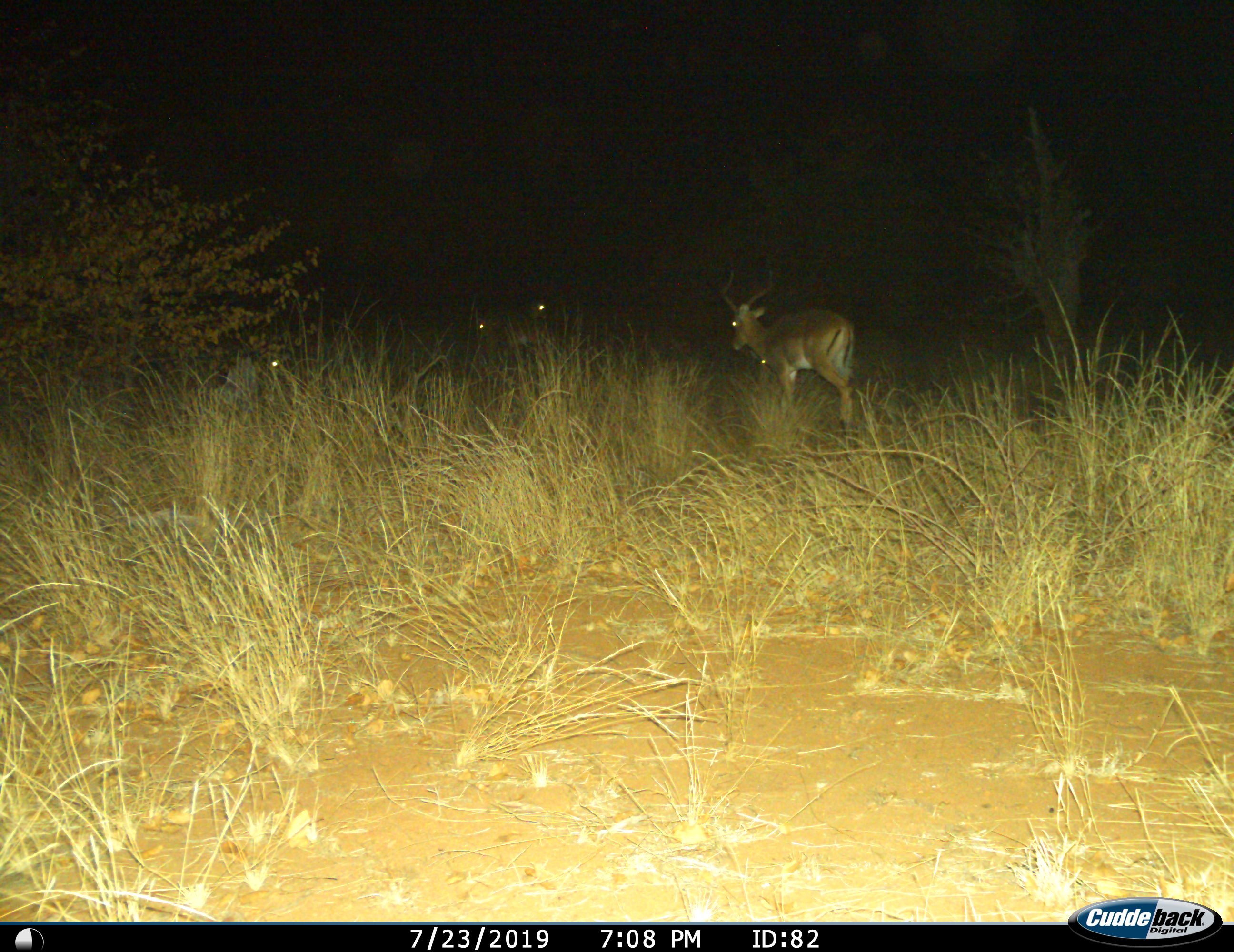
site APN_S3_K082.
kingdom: Animalia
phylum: Chordata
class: Mammalia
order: Artiodactyla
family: Bovidae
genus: Aepyceros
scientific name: Aepyceros melampus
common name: impala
Impala (Aepyceros melampus), count 4. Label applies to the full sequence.